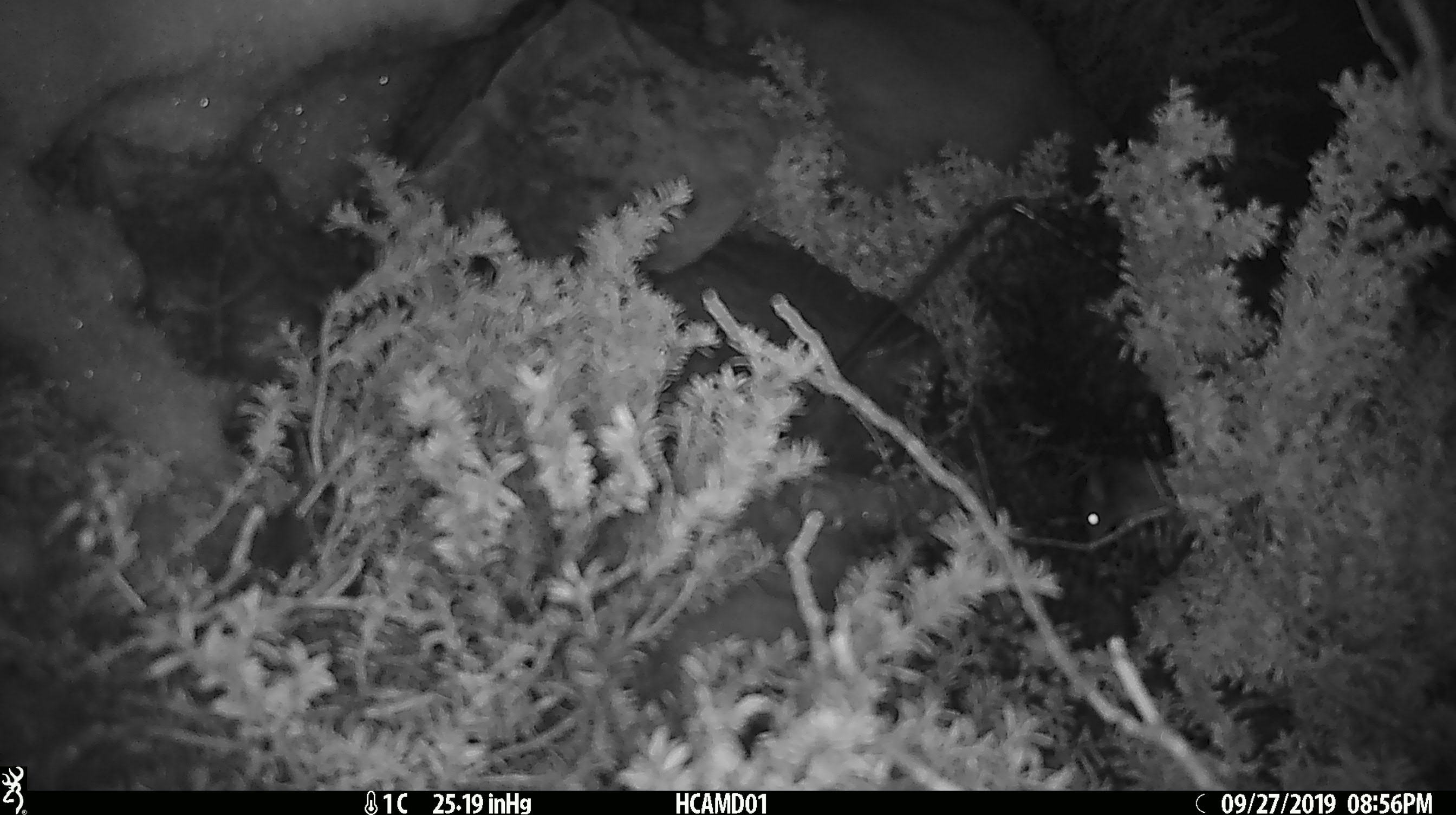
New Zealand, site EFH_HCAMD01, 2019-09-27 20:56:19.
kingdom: Animalia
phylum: Chordata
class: Mammalia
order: Rodentia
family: Muridae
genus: Mus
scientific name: Mus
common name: mouse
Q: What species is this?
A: Mouse (Mus).